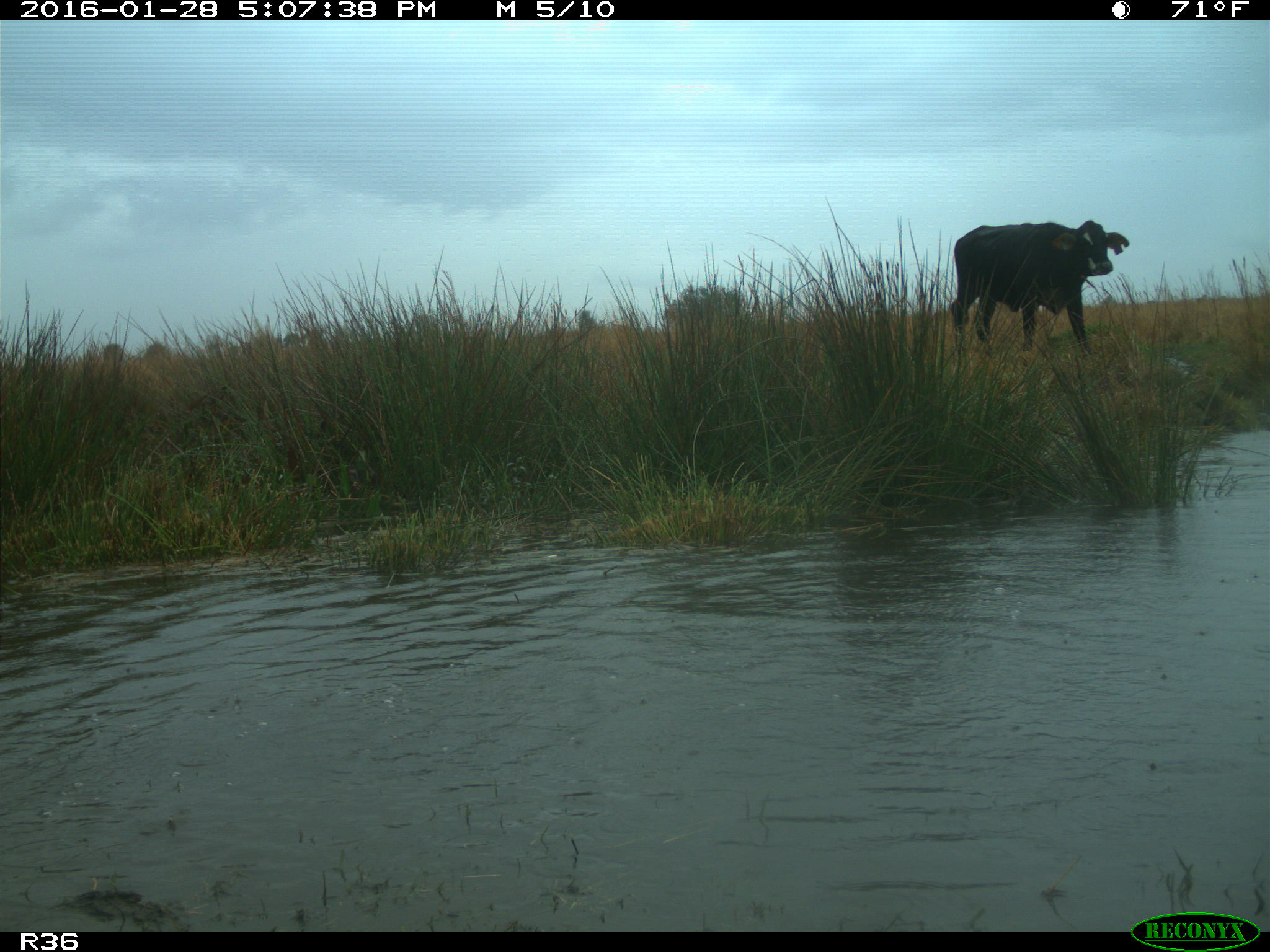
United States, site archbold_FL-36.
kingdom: Animalia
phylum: Chordata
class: Mammalia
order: Artiodactyla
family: Bovidae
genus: Bos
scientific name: Bos taurus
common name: domestic cow